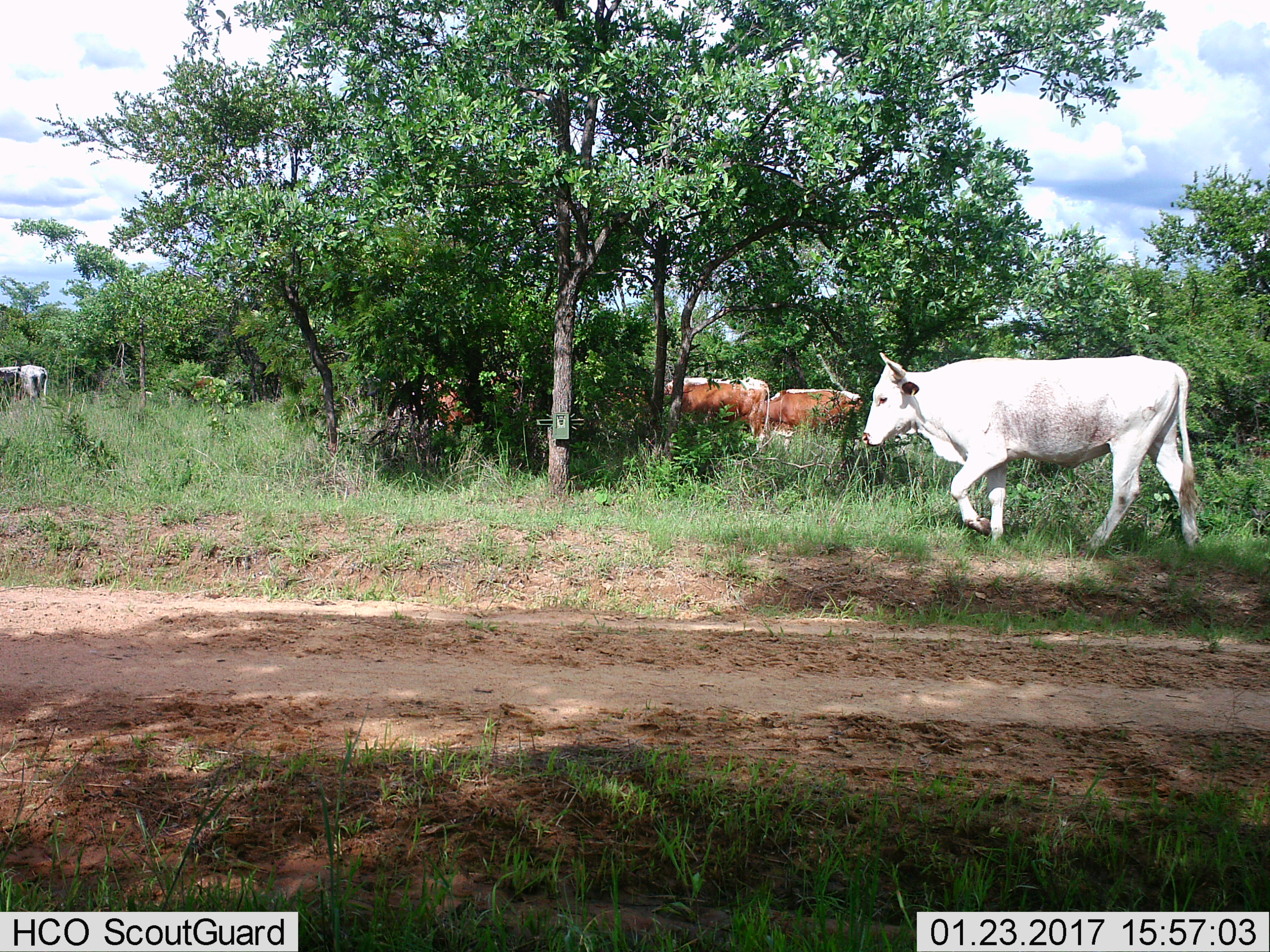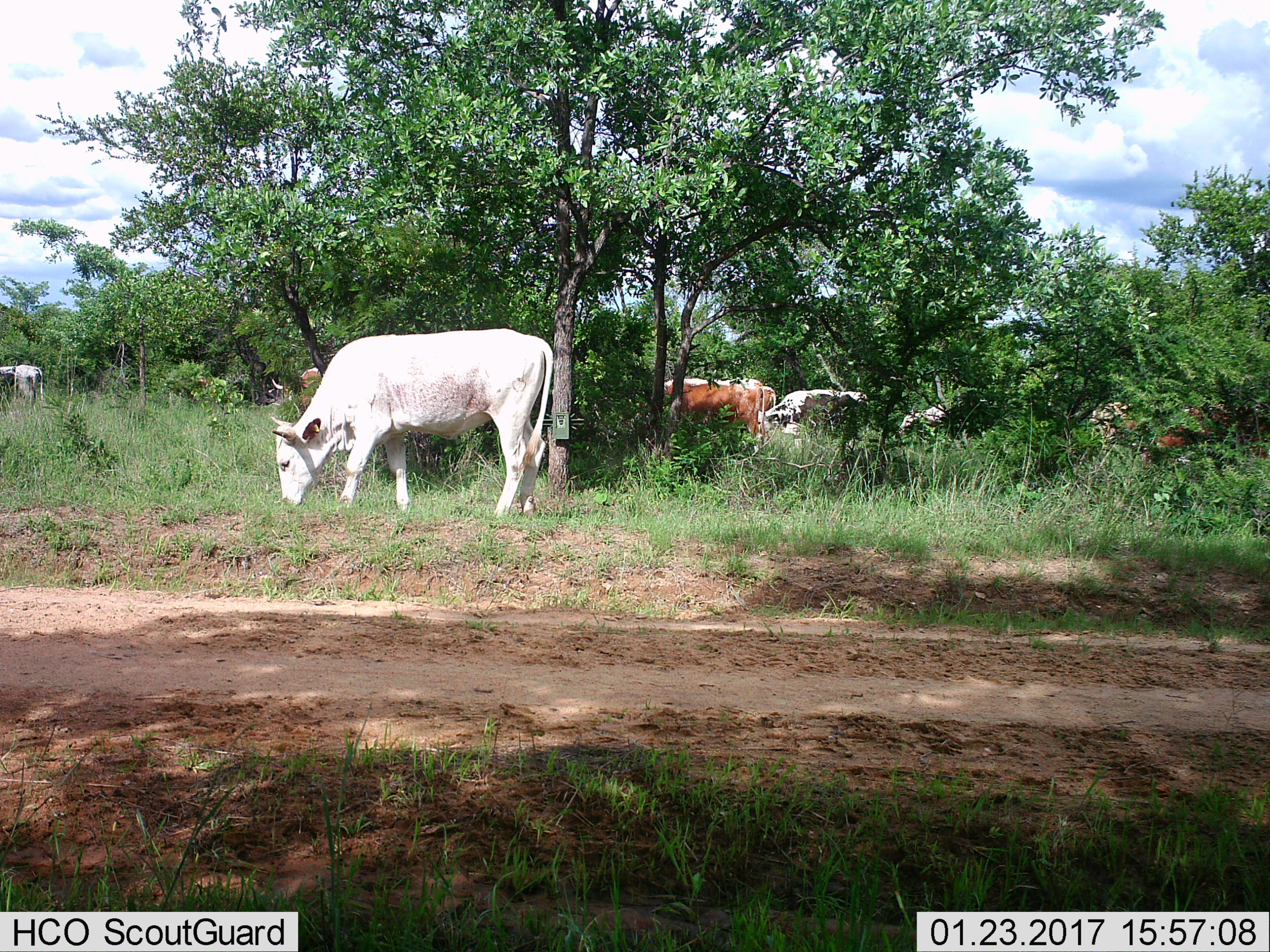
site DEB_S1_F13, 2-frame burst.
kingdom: Animalia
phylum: Chordata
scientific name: Vertebrata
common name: domestic animal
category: domesticanimal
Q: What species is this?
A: Domesticanimal (domestic animal) (Vertebrata).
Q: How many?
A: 7.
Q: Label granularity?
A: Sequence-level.